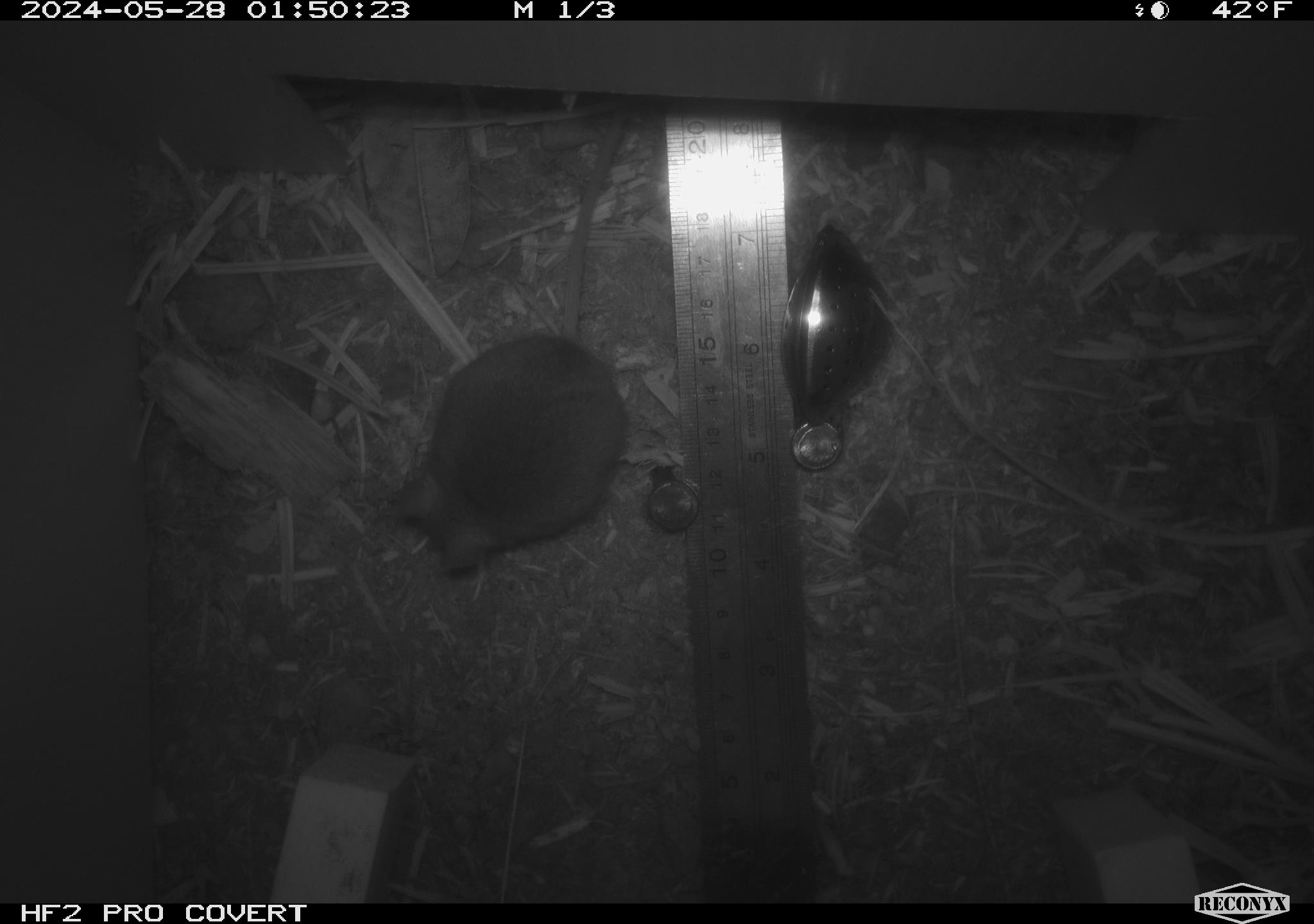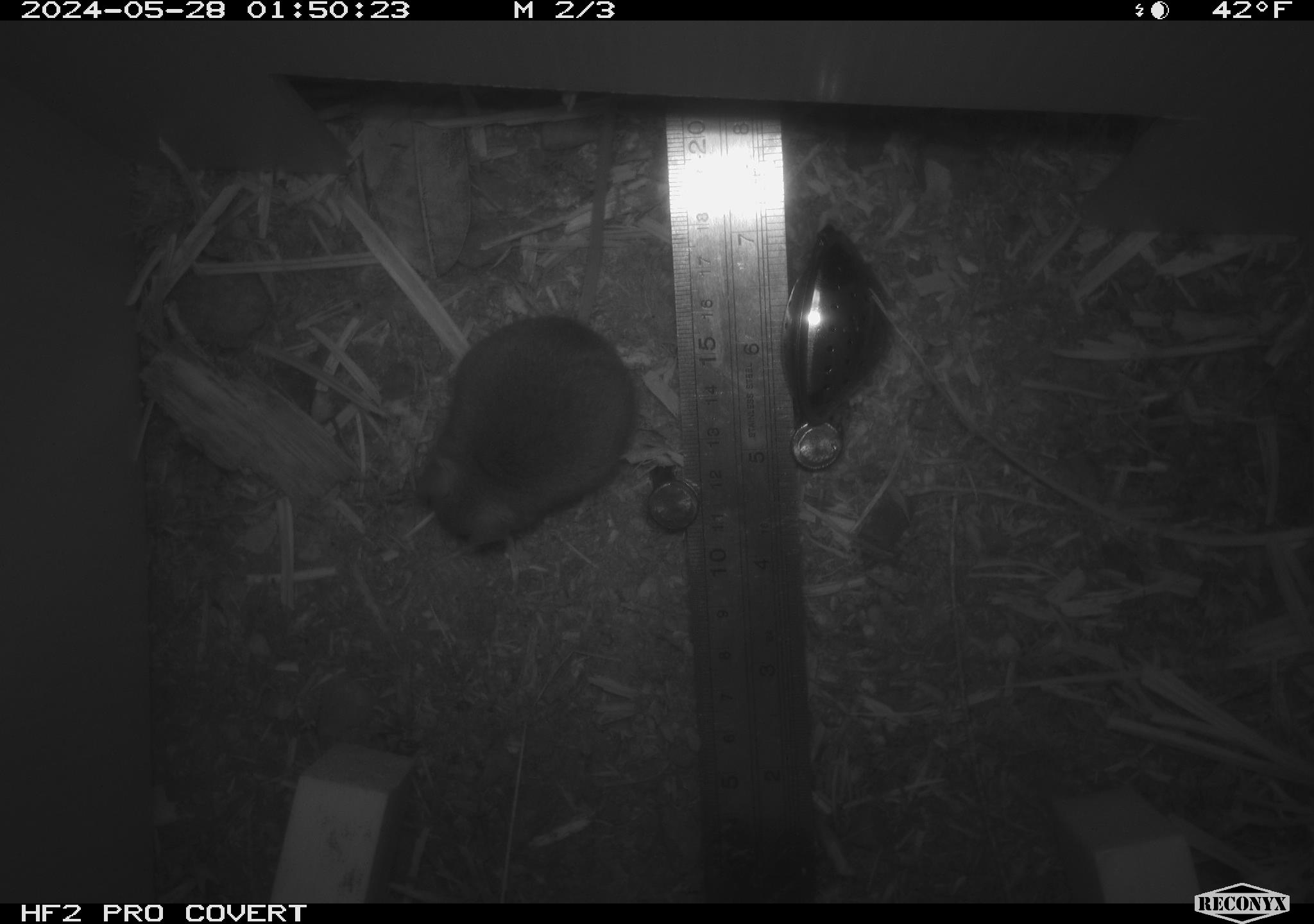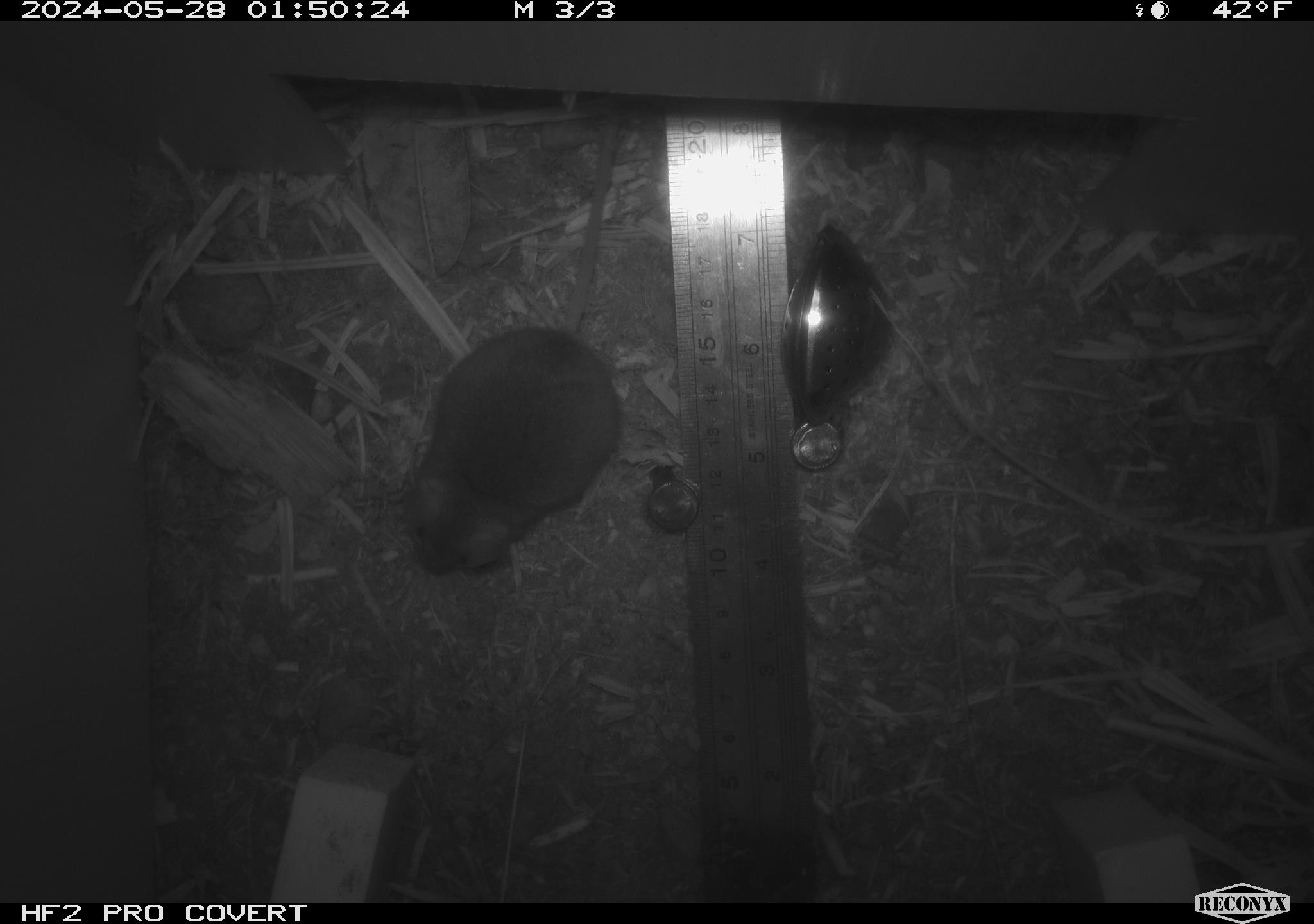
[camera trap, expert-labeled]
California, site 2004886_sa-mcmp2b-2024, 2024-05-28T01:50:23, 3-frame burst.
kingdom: Animalia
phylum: Chordata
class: Mammalia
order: Rodentia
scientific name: Rodentia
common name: mouse species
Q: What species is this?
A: Mouse species (Rodentia).